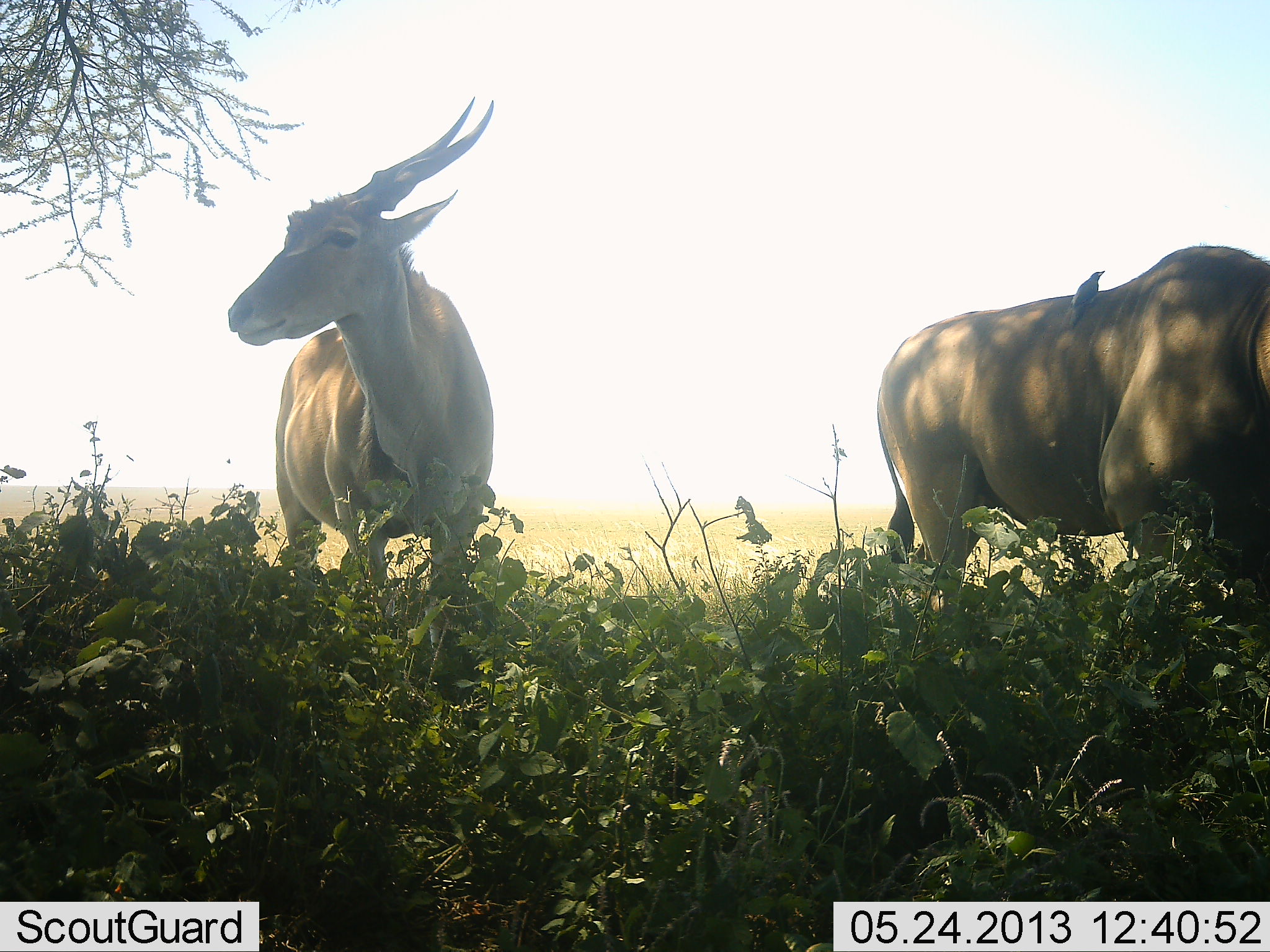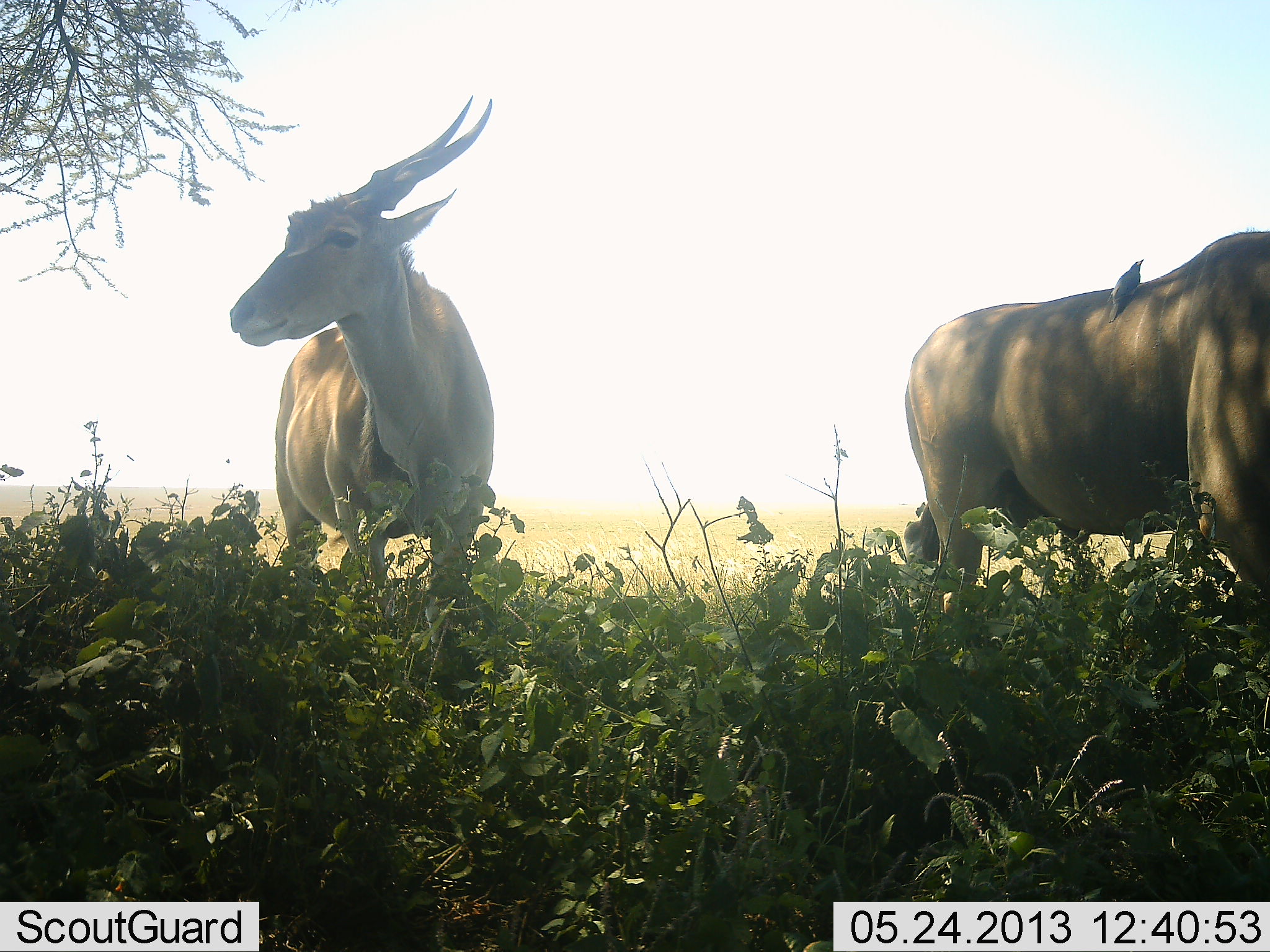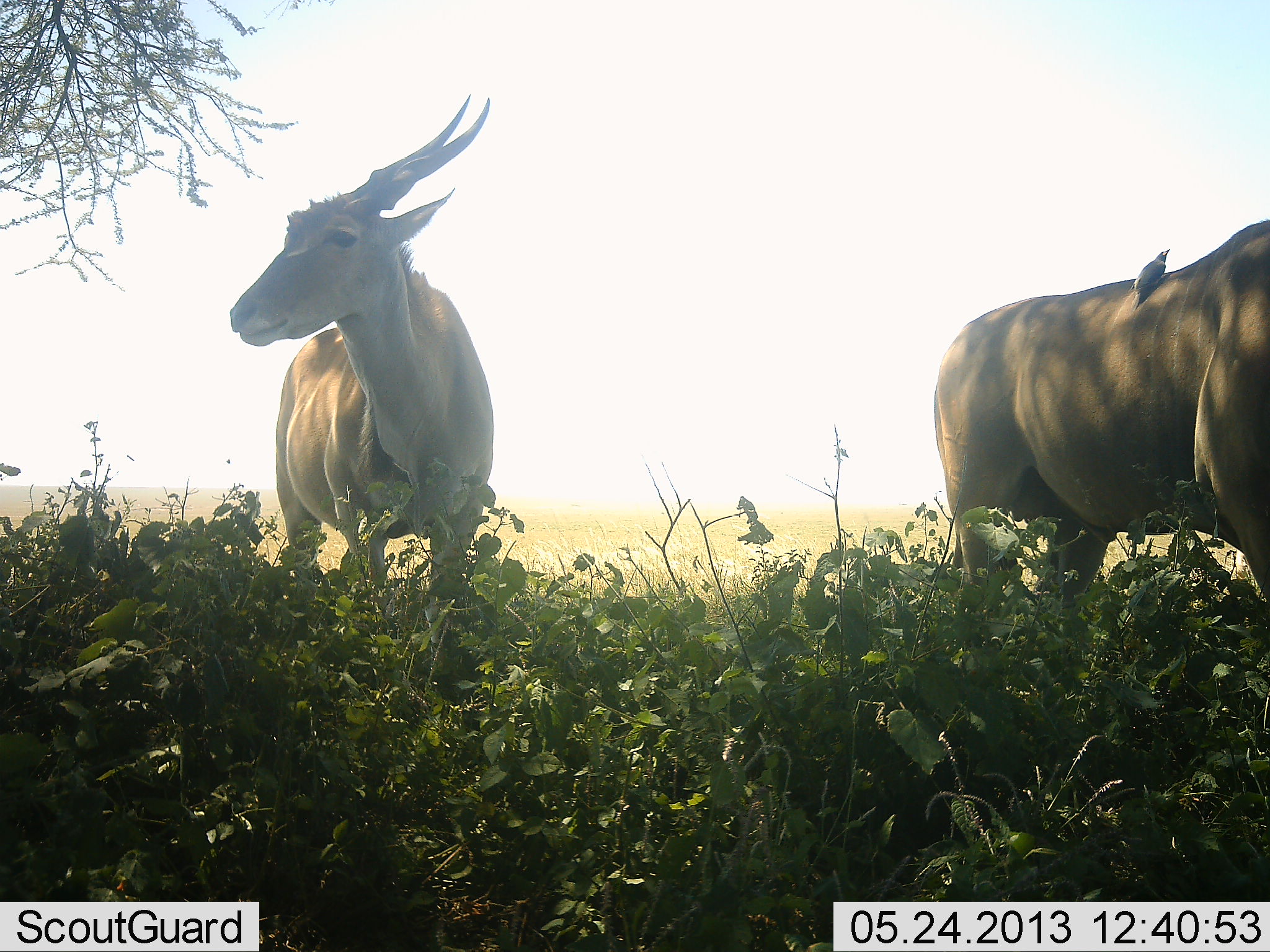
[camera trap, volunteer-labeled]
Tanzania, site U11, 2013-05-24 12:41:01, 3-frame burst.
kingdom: Animalia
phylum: Chordata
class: Mammalia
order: Artiodactyla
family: Bovidae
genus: Tragelaphus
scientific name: Tragelaphus oryx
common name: eland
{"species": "eland (Tragelaphus oryx)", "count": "2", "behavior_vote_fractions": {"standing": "88%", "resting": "9%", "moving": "38%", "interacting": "3%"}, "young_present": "0%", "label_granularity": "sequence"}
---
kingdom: Animalia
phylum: Chordata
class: Aves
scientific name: Aves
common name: bird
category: otherbird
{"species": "otherbird (bird) (Aves)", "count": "1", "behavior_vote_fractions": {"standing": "62%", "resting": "33%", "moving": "0%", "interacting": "8%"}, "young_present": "0%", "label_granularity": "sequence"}